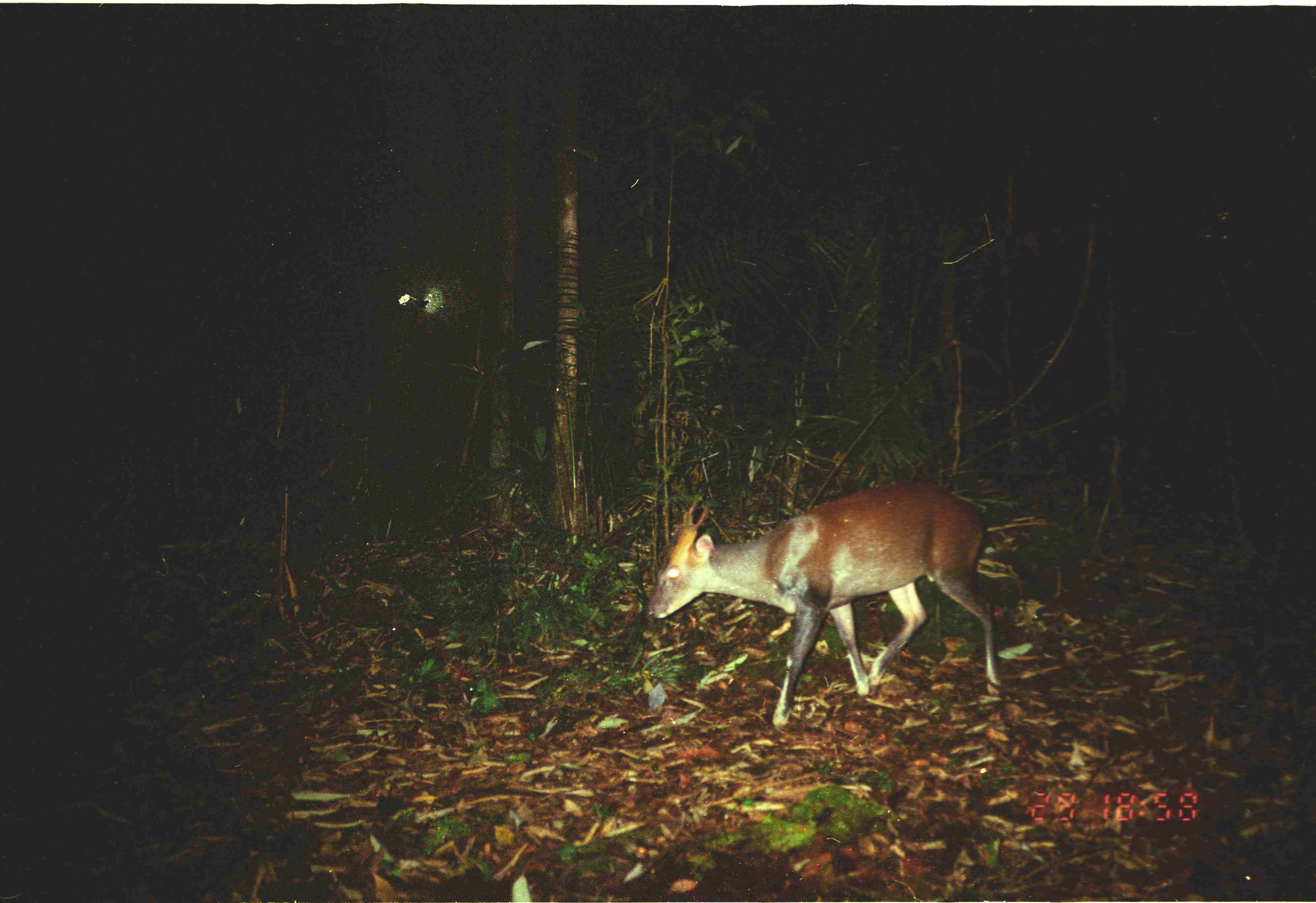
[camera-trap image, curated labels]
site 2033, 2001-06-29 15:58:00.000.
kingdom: Animalia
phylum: Chordata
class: Mammalia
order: Artiodactyla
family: Cervidae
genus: Muntiacus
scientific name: Muntiacus muntjak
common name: southern red muntjac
Muntiacus muntjak (southern red muntjac), count 1.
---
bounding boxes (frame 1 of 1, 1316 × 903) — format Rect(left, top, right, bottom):
muntiacus muntjak: Rect(642, 477, 1002, 729)